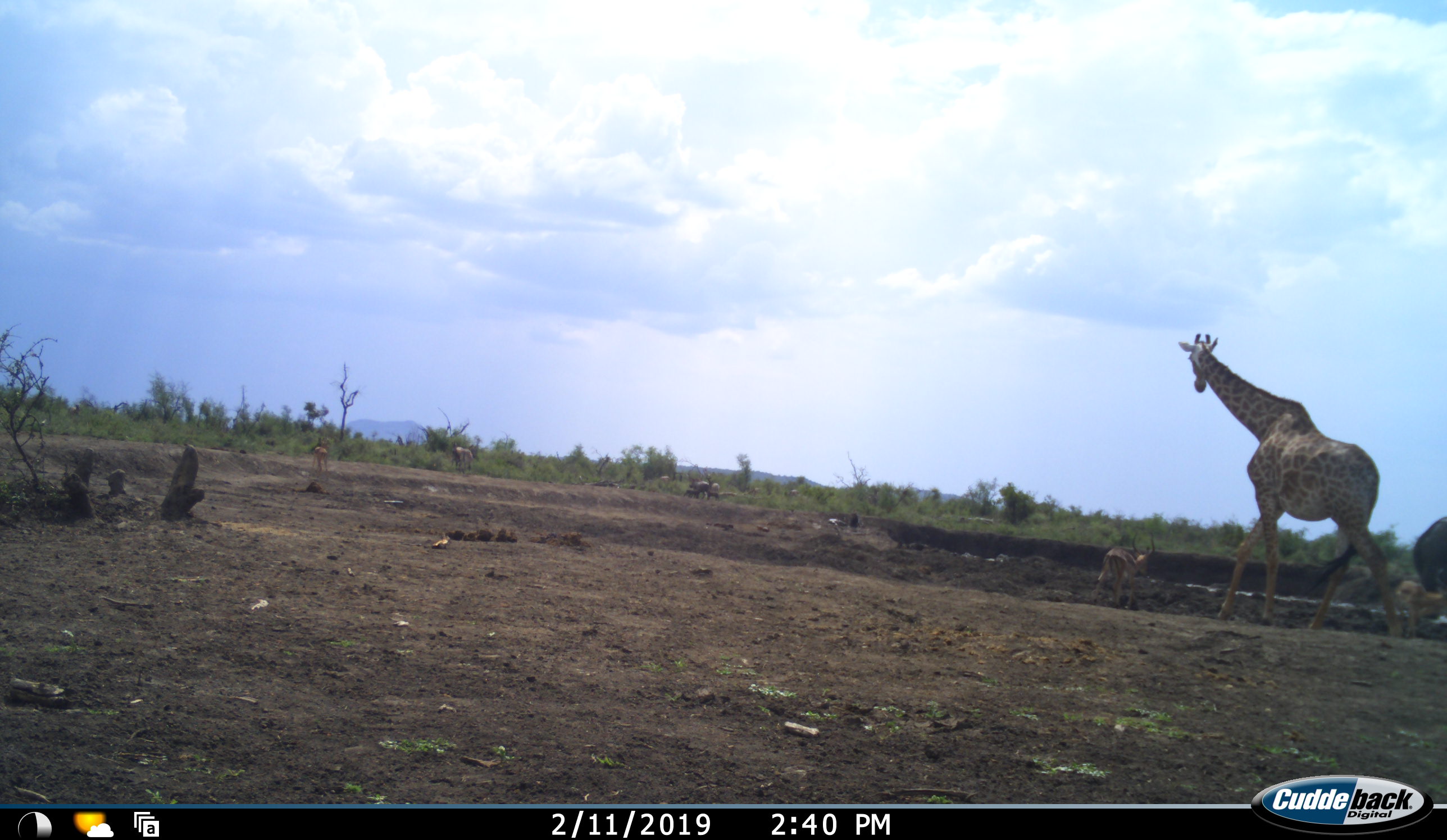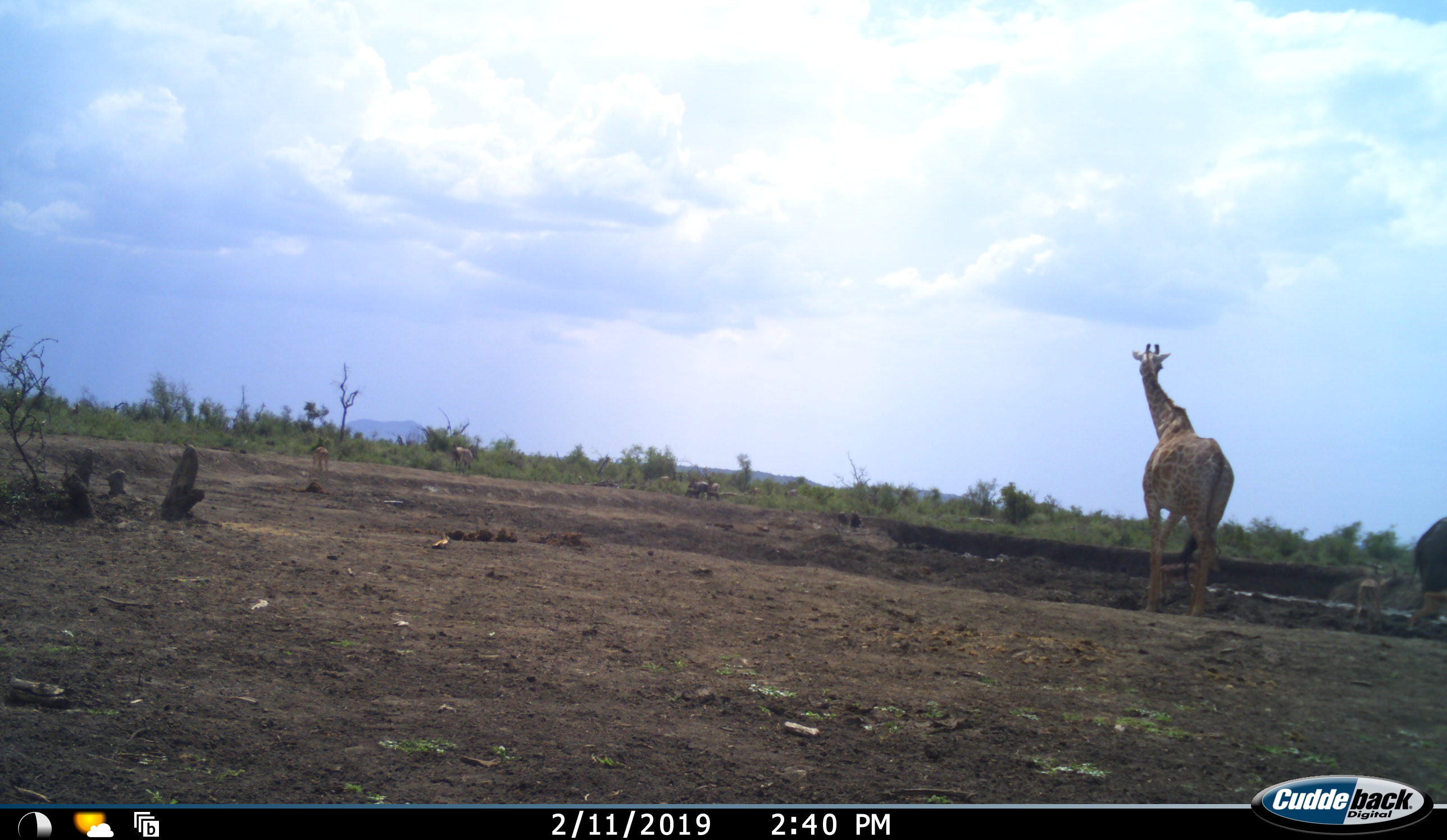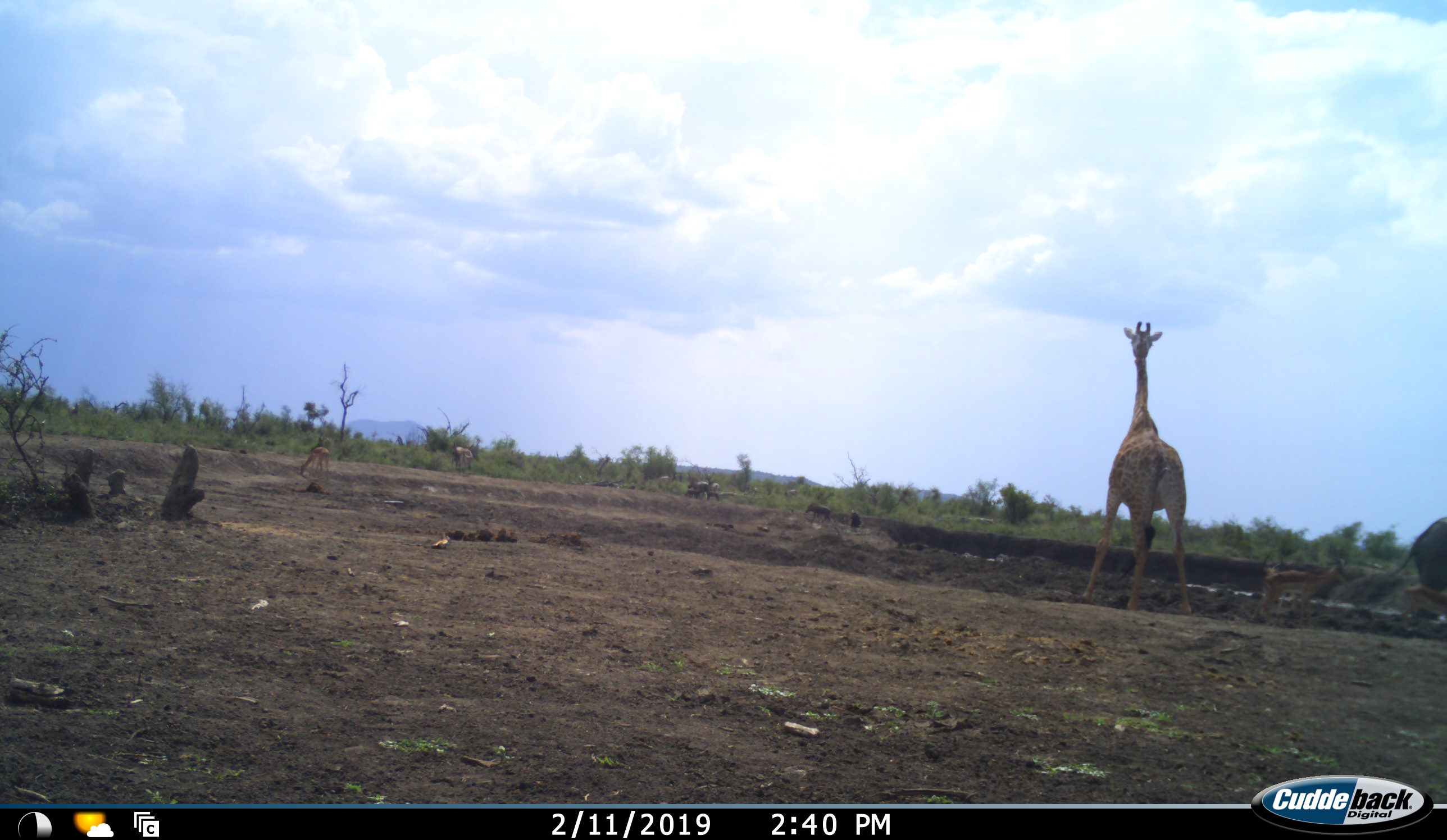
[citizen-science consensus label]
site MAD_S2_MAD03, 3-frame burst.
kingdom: Animalia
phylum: Chordata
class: Mammalia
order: Artiodactyla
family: Giraffidae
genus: Giraffa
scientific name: Giraffa camelopardalis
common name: giraffe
Giraffe (Giraffa camelopardalis), count 1. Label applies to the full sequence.